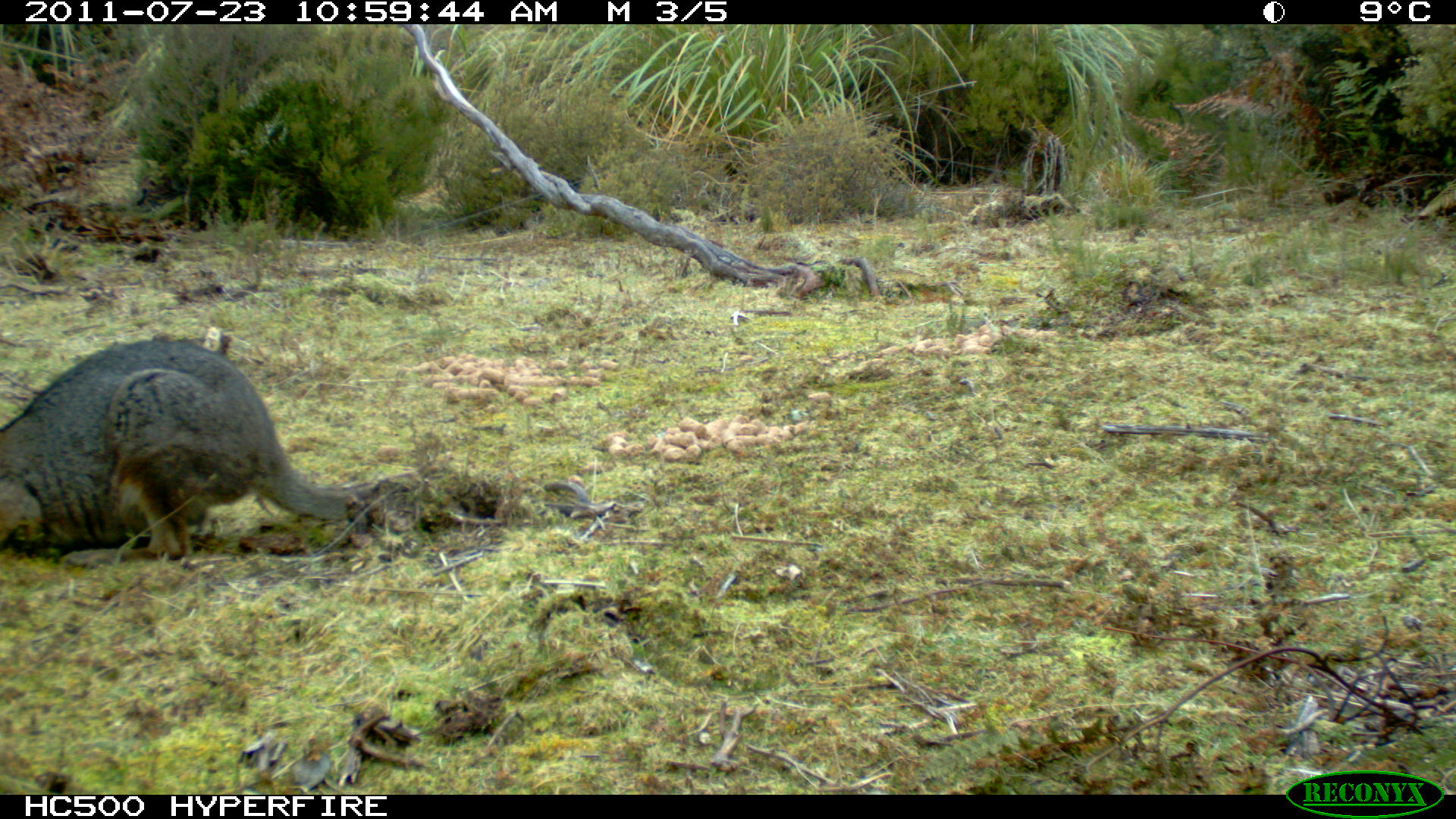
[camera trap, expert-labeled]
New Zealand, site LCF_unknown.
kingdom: Animalia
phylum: Chordata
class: Mammalia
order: Diprotodontia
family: Macropodidae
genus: Notamacropus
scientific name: Notamacropus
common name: wallaby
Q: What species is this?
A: Wallaby (Notamacropus).